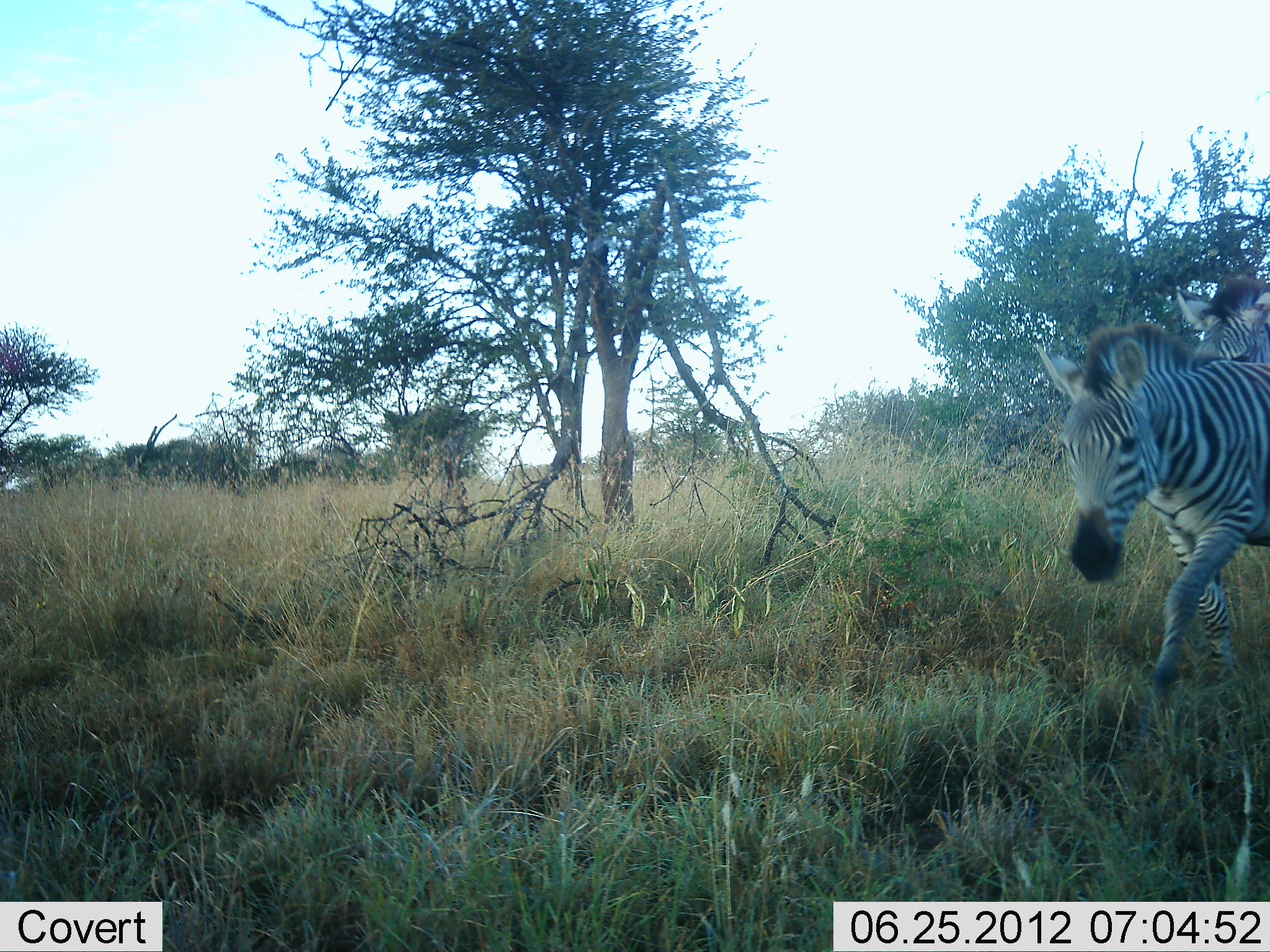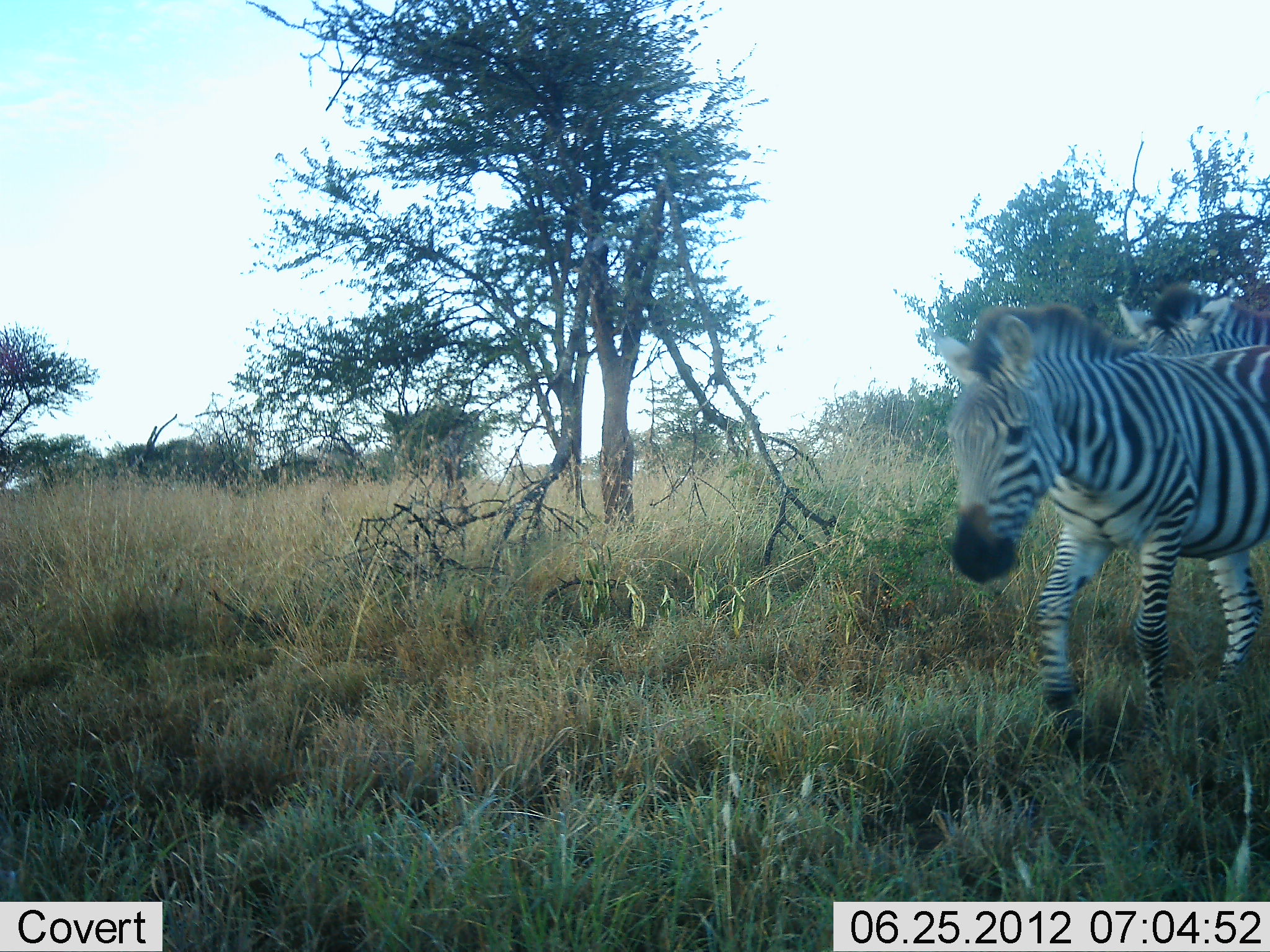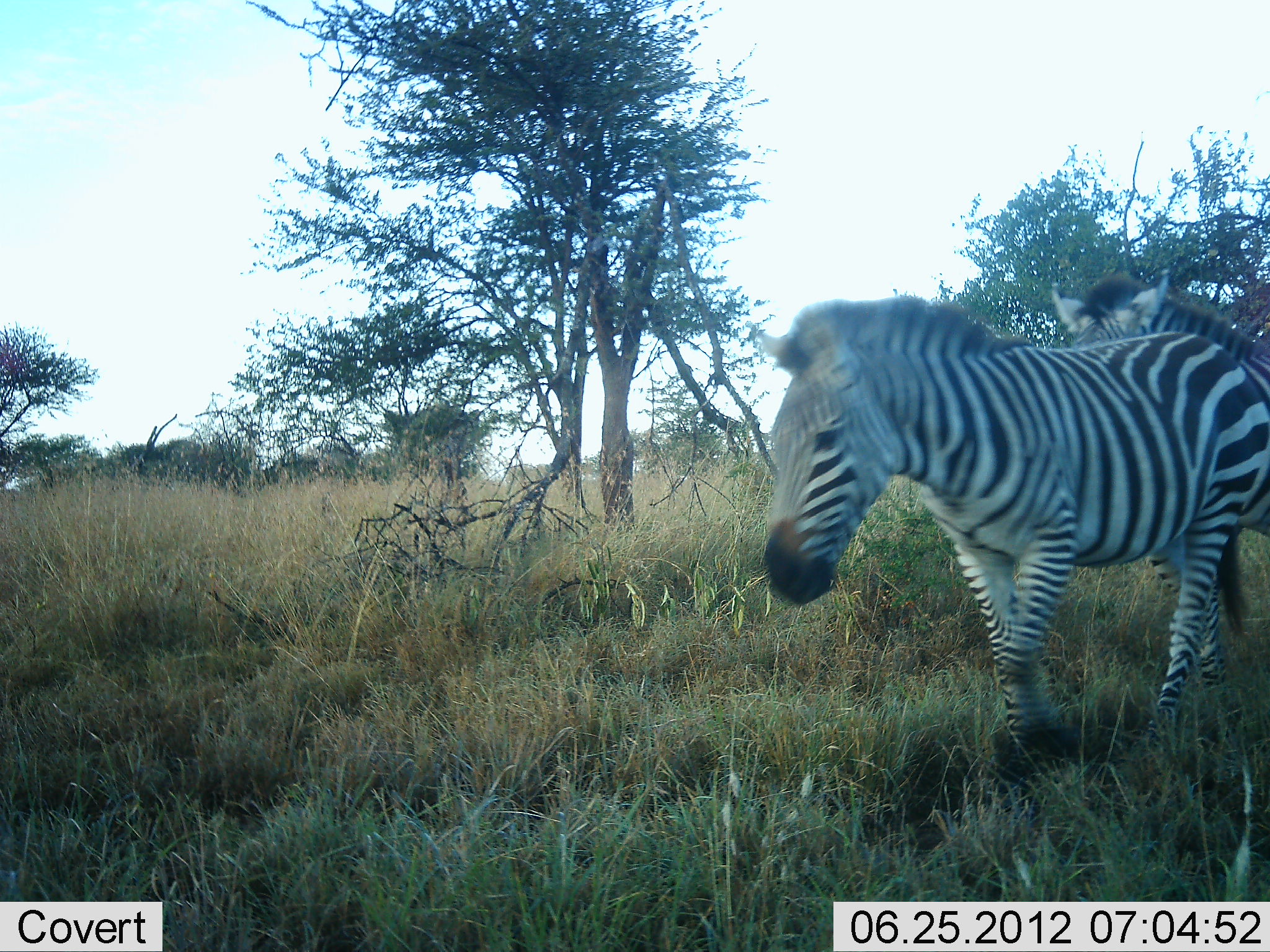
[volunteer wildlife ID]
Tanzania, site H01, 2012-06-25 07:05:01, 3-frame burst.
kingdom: Animalia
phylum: Chordata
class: Mammalia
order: Perissodactyla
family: Equidae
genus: Equus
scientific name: Equus quagga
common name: plains zebra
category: zebra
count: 2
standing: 10%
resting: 0%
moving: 100%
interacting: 0%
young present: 0%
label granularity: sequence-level